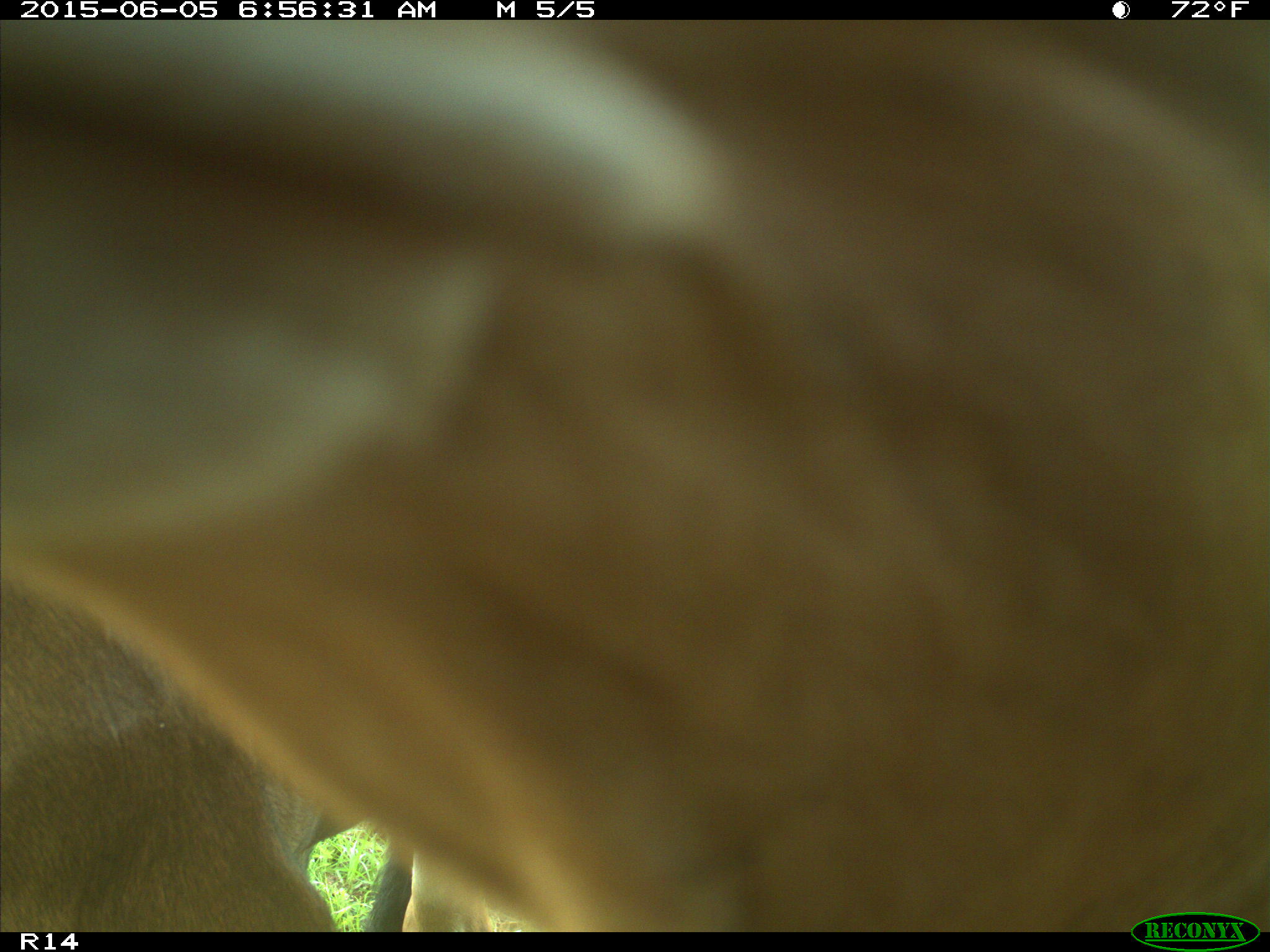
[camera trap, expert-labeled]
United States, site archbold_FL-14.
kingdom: Animalia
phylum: Chordata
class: Mammalia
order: Artiodactyla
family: Bovidae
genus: Bos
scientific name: Bos taurus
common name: domestic cow